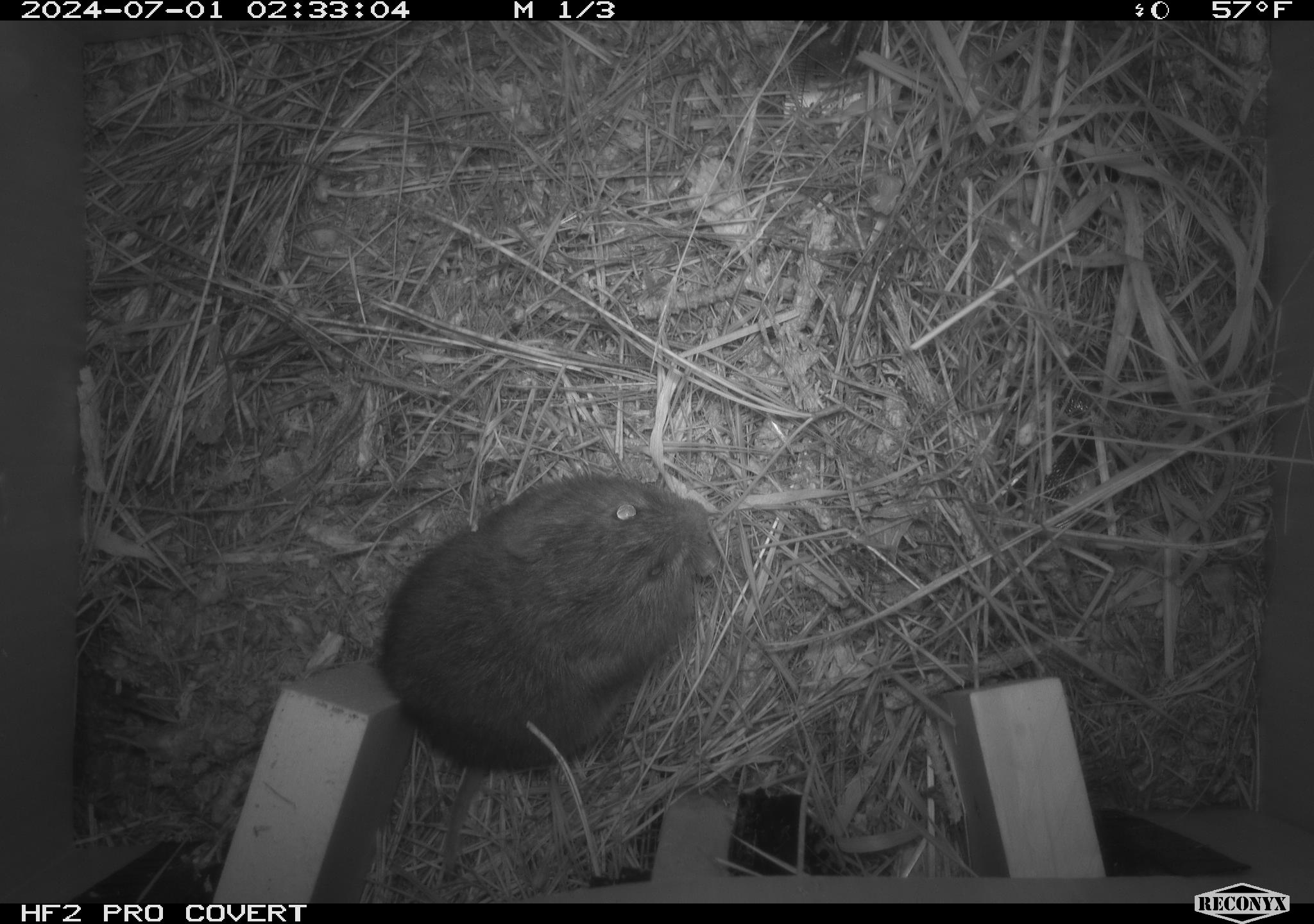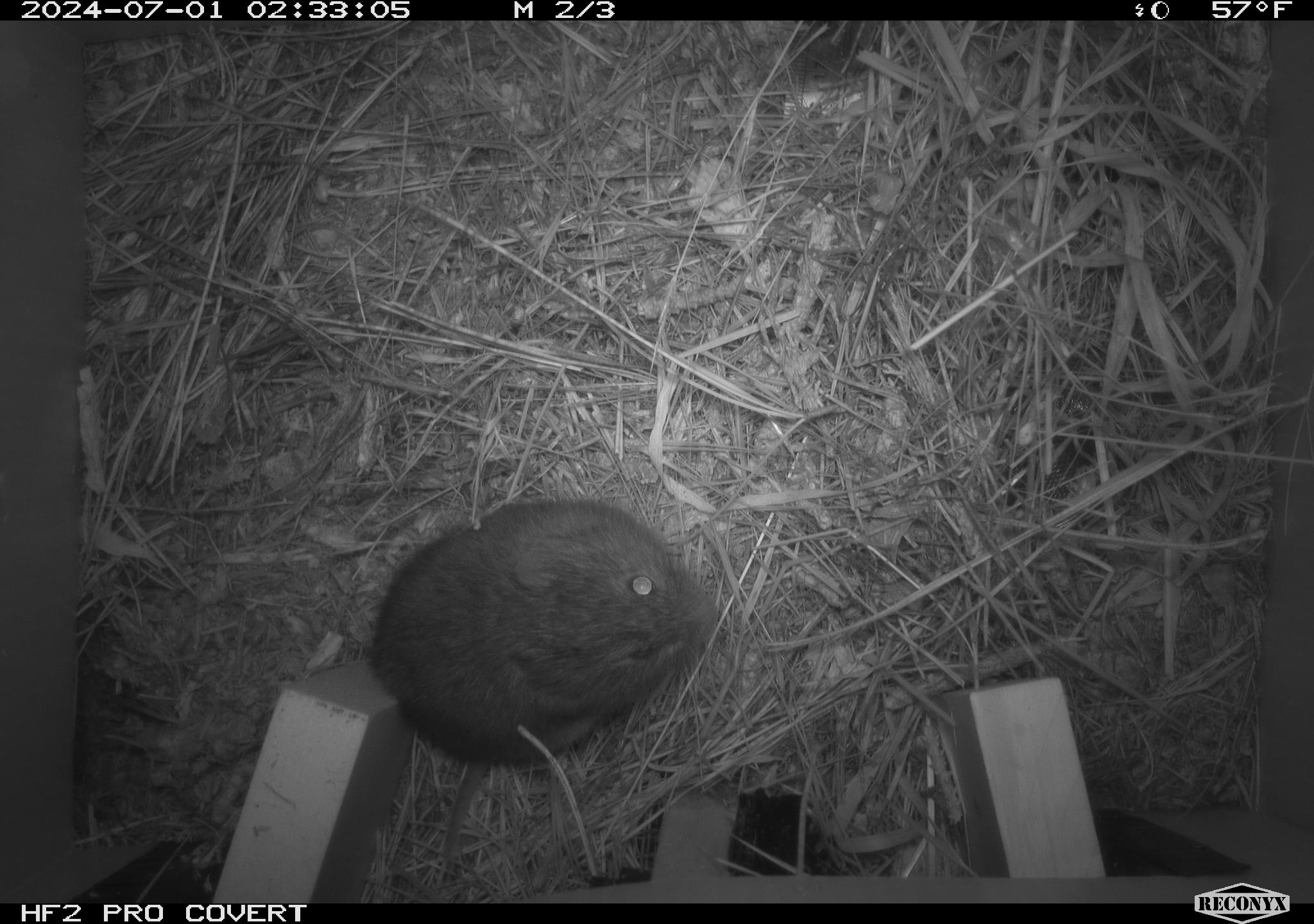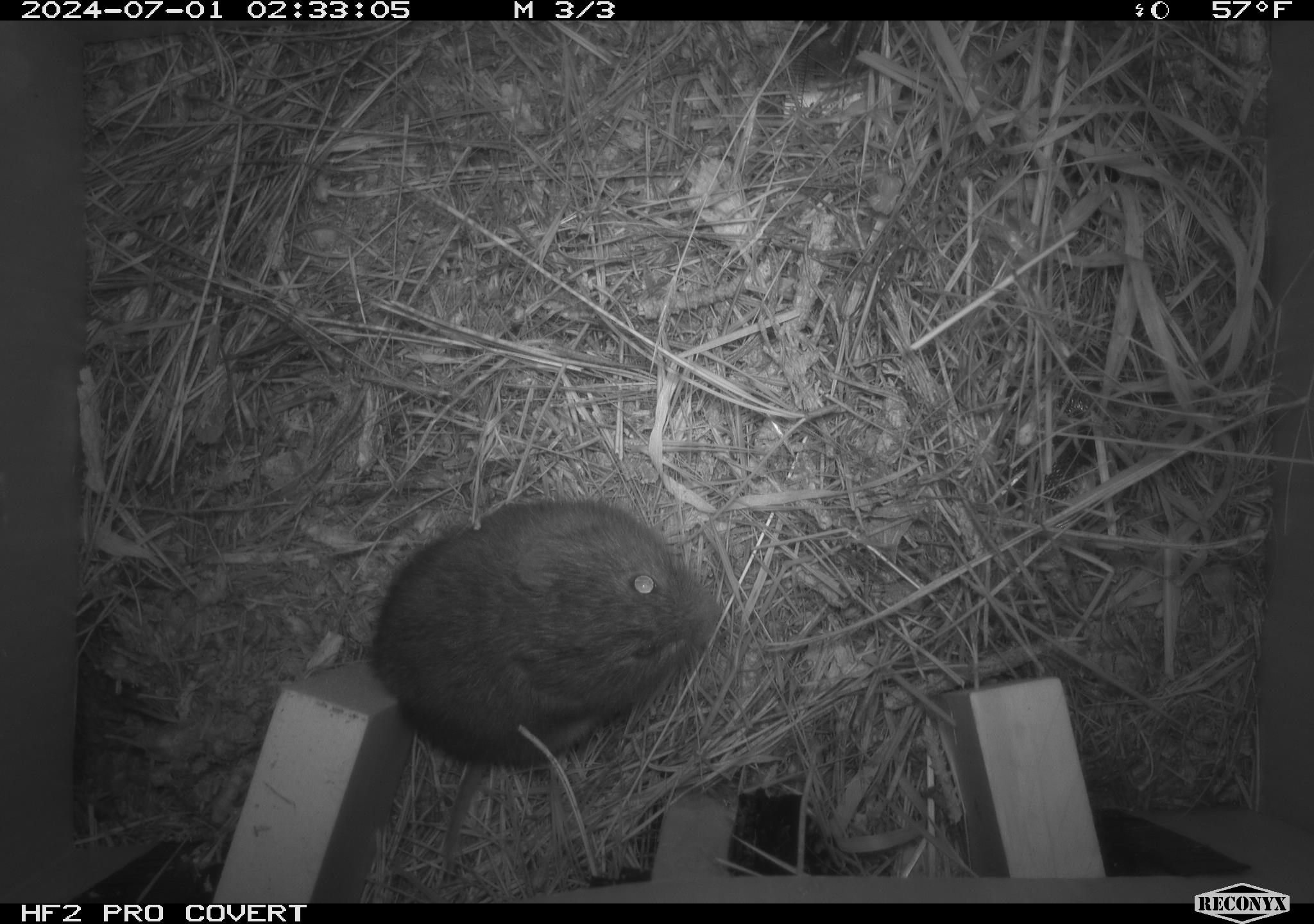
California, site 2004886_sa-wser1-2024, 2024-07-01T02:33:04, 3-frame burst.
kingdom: Animalia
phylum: Chordata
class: Mammalia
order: Rodentia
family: Cricetidae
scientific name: Arvicolinae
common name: voles, lemmings, and muskrats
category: arvicolinae subfamily